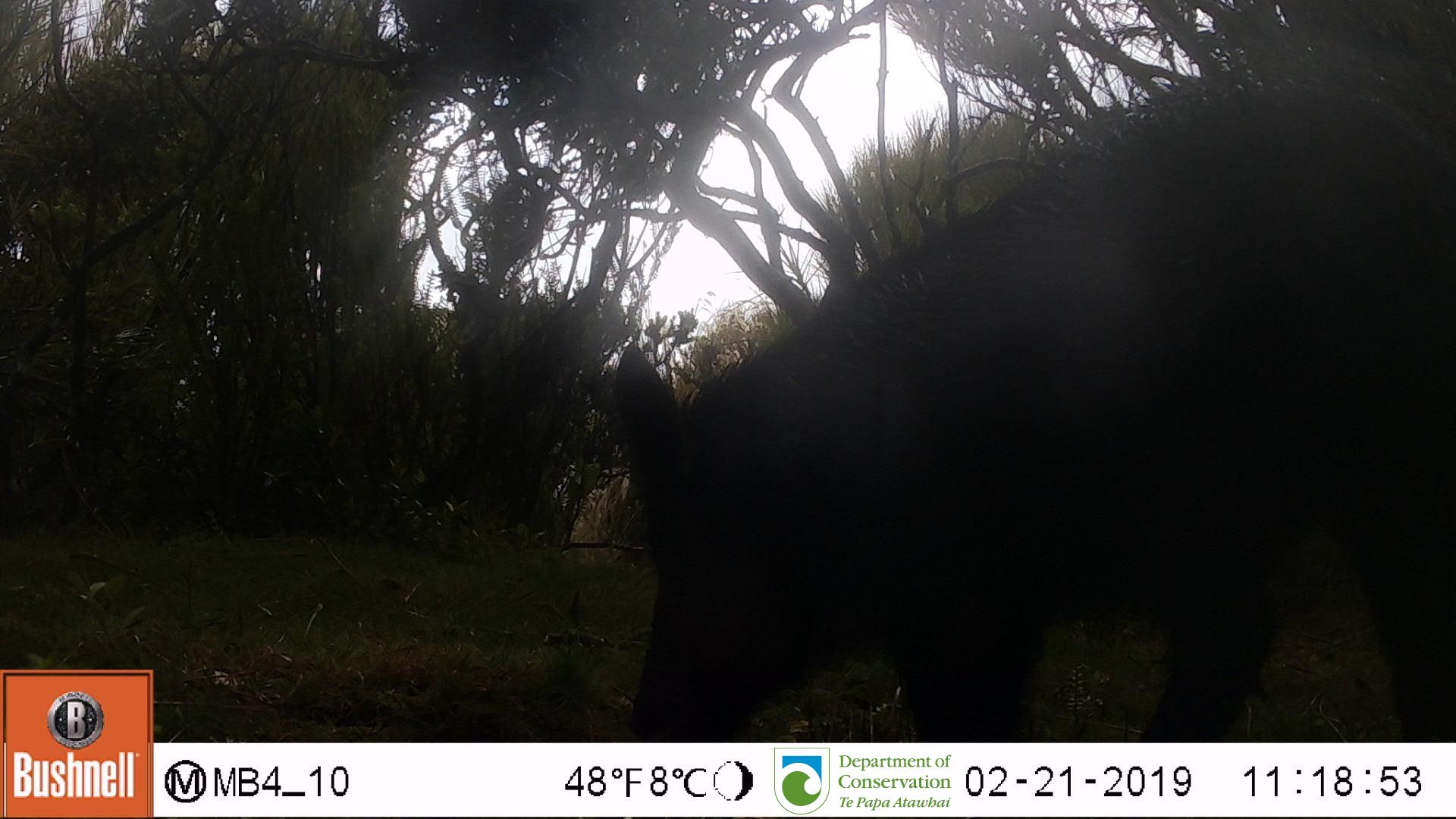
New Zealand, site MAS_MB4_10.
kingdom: Animalia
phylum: Chordata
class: Mammalia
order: Artiodactyla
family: Suidae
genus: Sus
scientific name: Sus scrofa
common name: pig